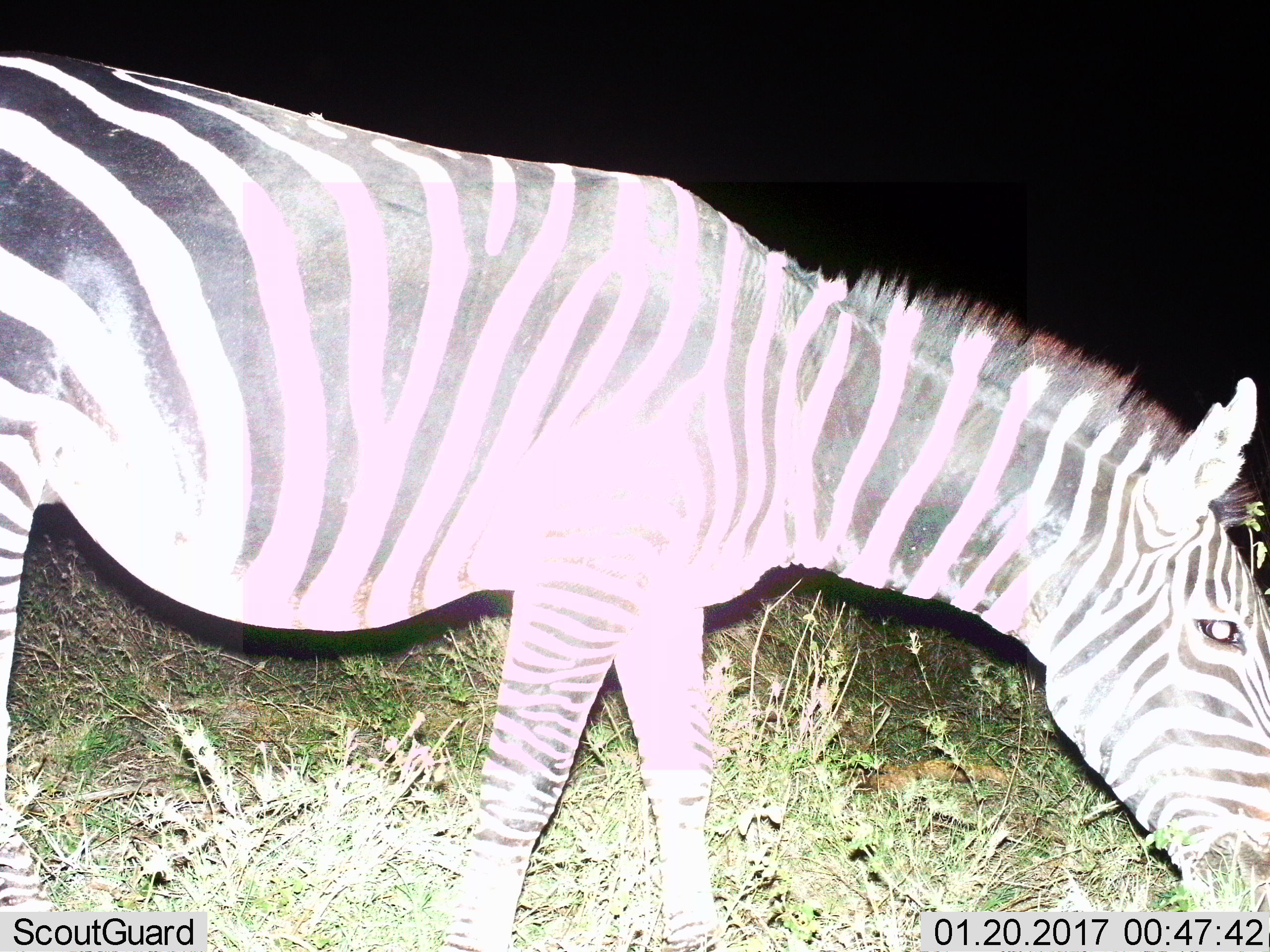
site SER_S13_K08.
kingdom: Animalia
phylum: Chordata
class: Mammalia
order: Perissodactyla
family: Equidae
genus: Equus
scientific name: Equus quagga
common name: plains zebra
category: zebraplains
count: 1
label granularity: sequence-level